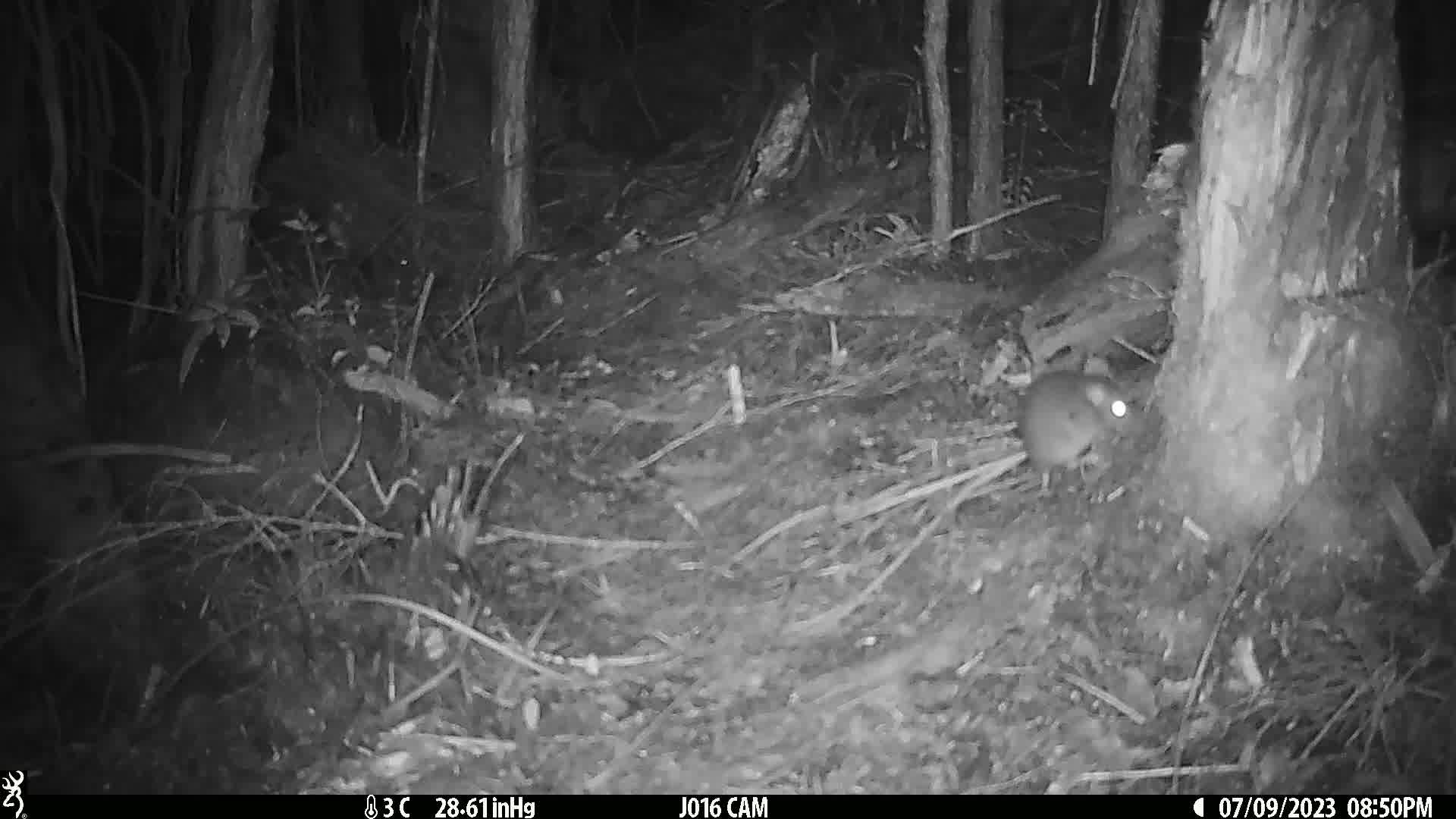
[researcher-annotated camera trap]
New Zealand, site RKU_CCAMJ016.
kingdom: Animalia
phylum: Chordata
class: Mammalia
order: Rodentia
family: Muridae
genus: Rattus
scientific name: Rattus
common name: rat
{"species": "rat (Rattus)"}